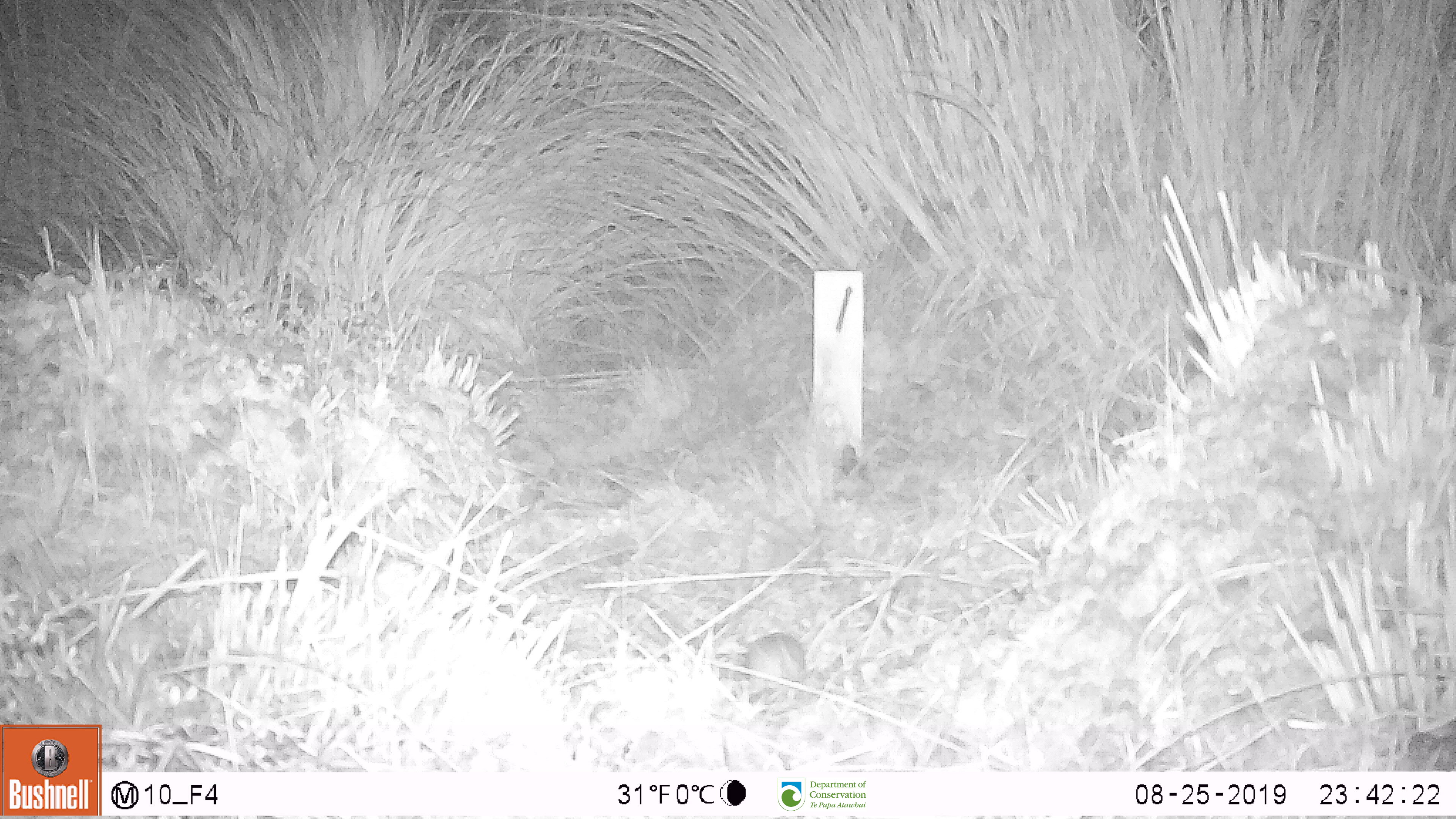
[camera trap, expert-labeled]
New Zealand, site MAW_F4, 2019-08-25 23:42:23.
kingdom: Animalia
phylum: Chordata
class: Mammalia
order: Rodentia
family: Muridae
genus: Mus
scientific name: Mus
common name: mouse